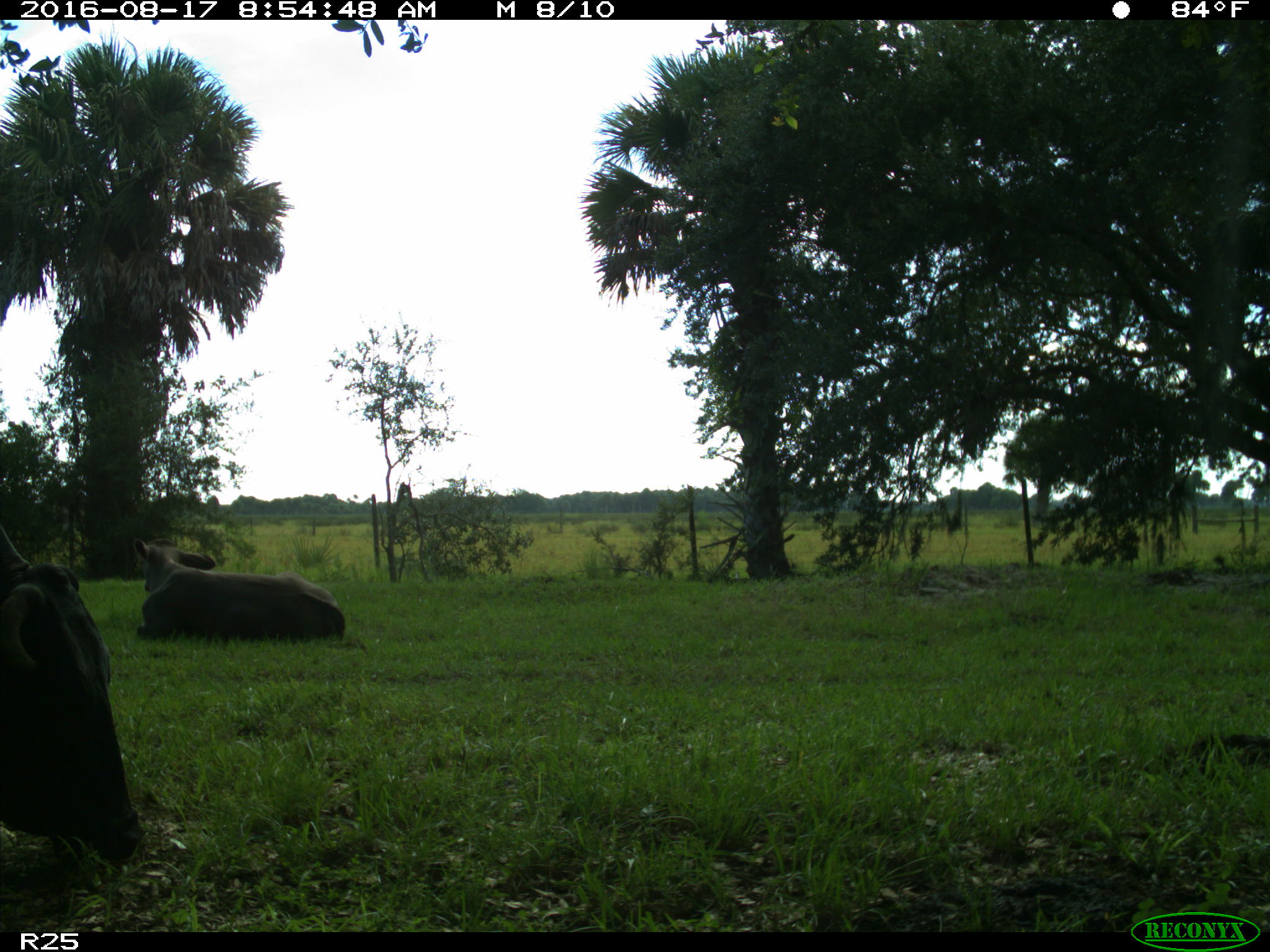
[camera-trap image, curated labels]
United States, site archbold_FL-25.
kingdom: Animalia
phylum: Chordata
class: Mammalia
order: Artiodactyla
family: Bovidae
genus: Bos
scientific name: Bos taurus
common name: domestic cow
Bos taurus (domestic cow).